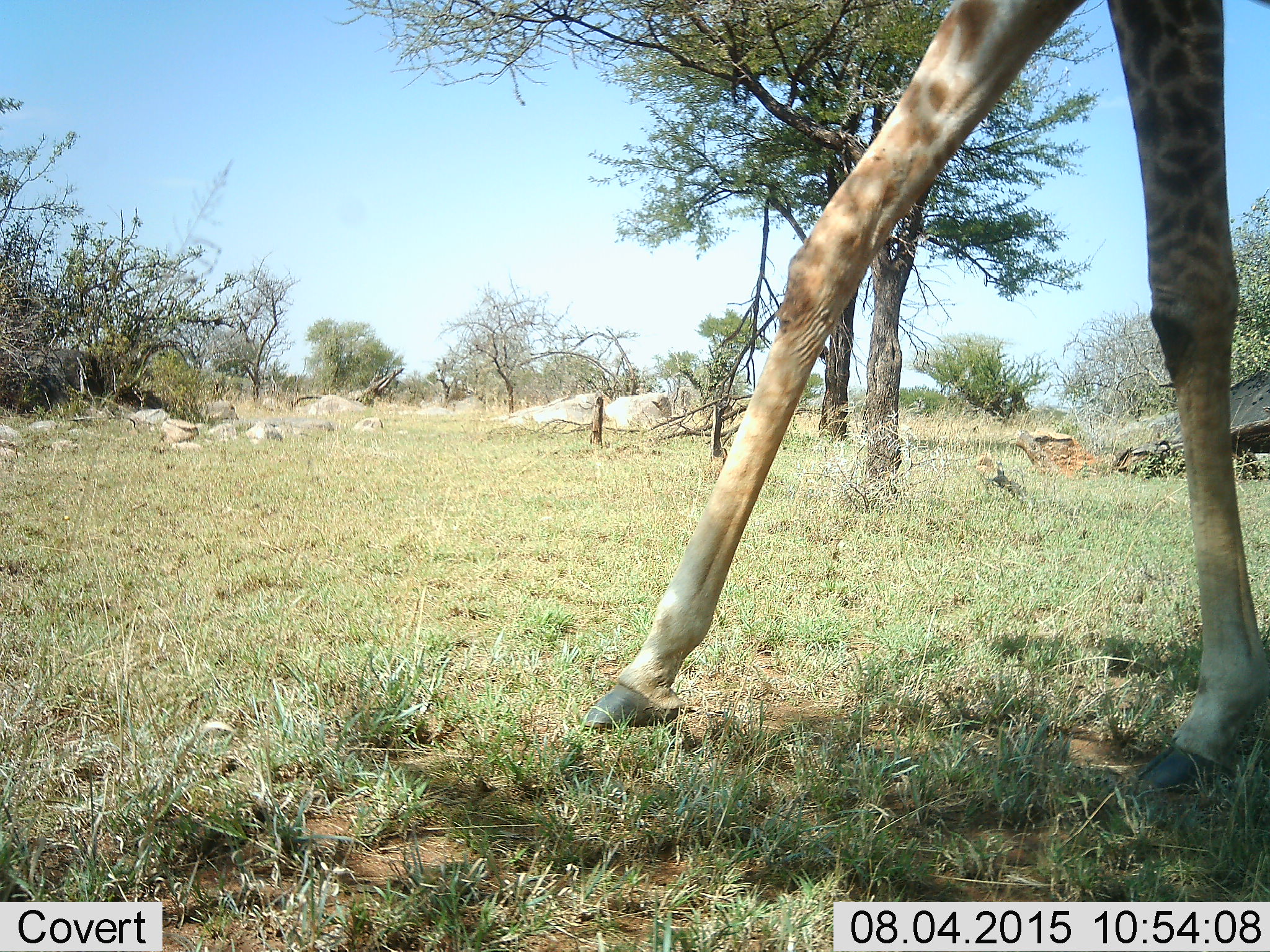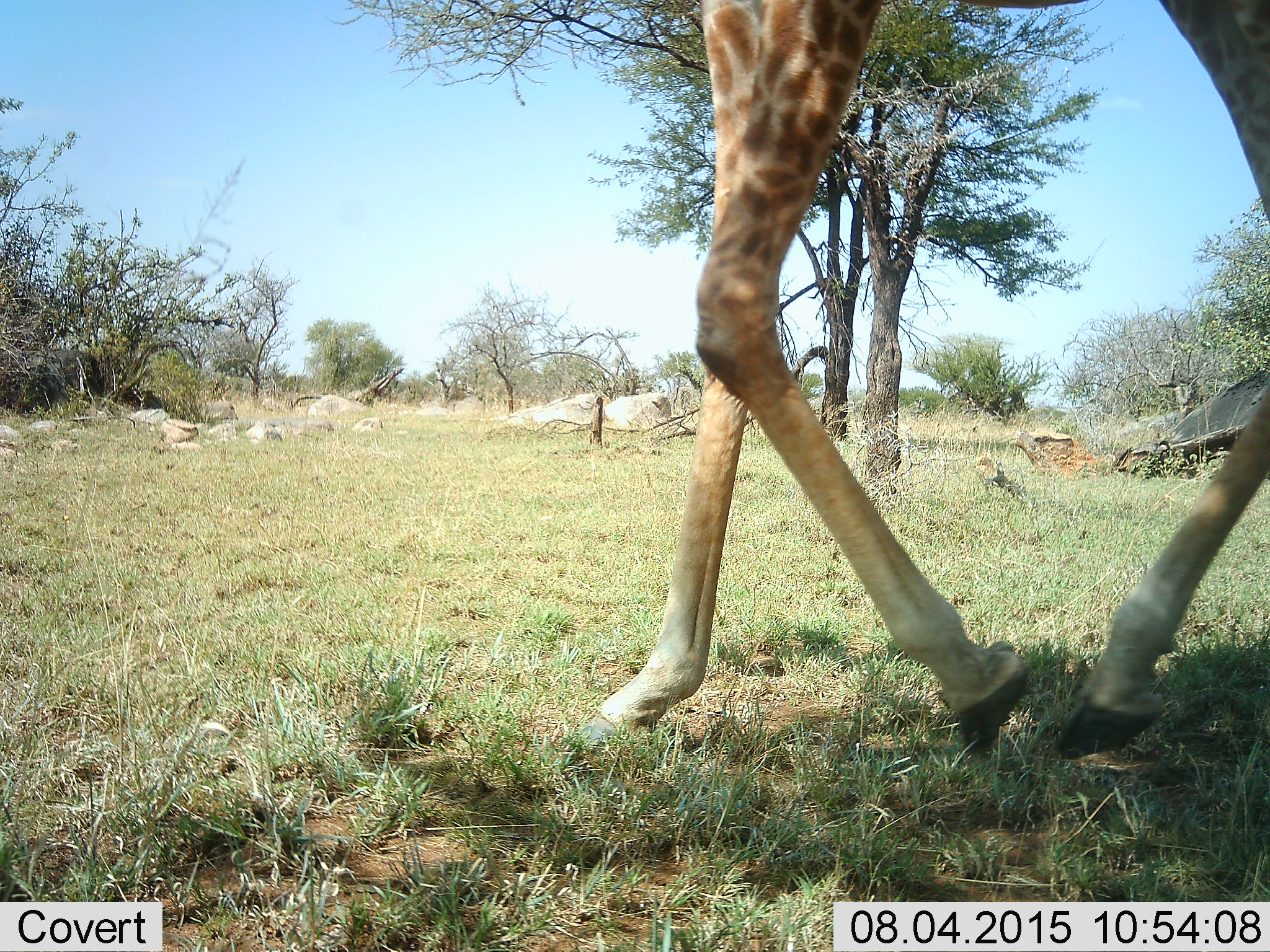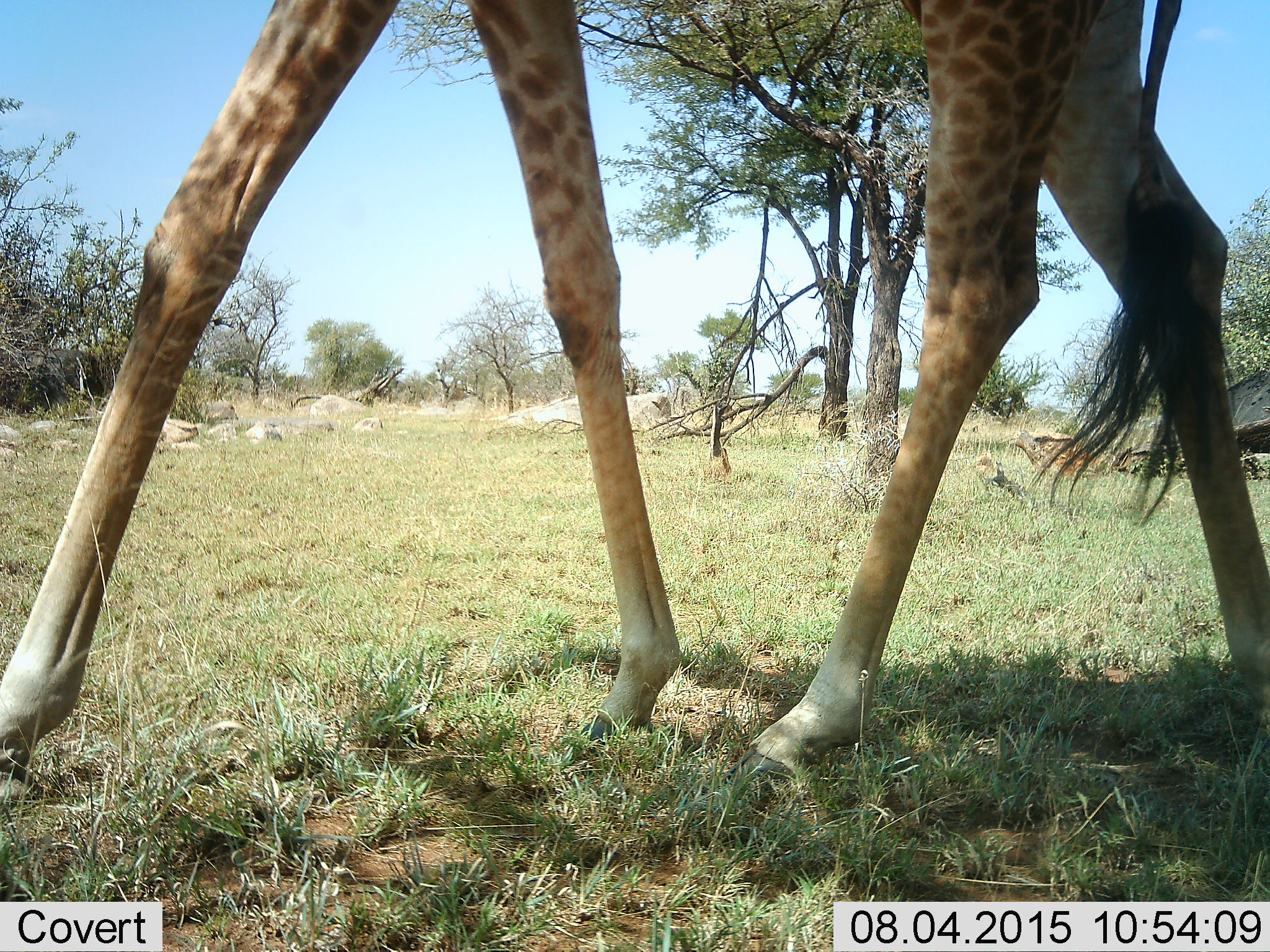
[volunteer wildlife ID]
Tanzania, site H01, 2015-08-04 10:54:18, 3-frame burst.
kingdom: Animalia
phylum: Chordata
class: Mammalia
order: Artiodactyla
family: Giraffidae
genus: Giraffa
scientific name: Giraffa camelopardalis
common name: giraffe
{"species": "giraffe (Giraffa camelopardalis)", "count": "1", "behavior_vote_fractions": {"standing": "0%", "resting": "0%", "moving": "100%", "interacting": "0%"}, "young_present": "0%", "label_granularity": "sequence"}